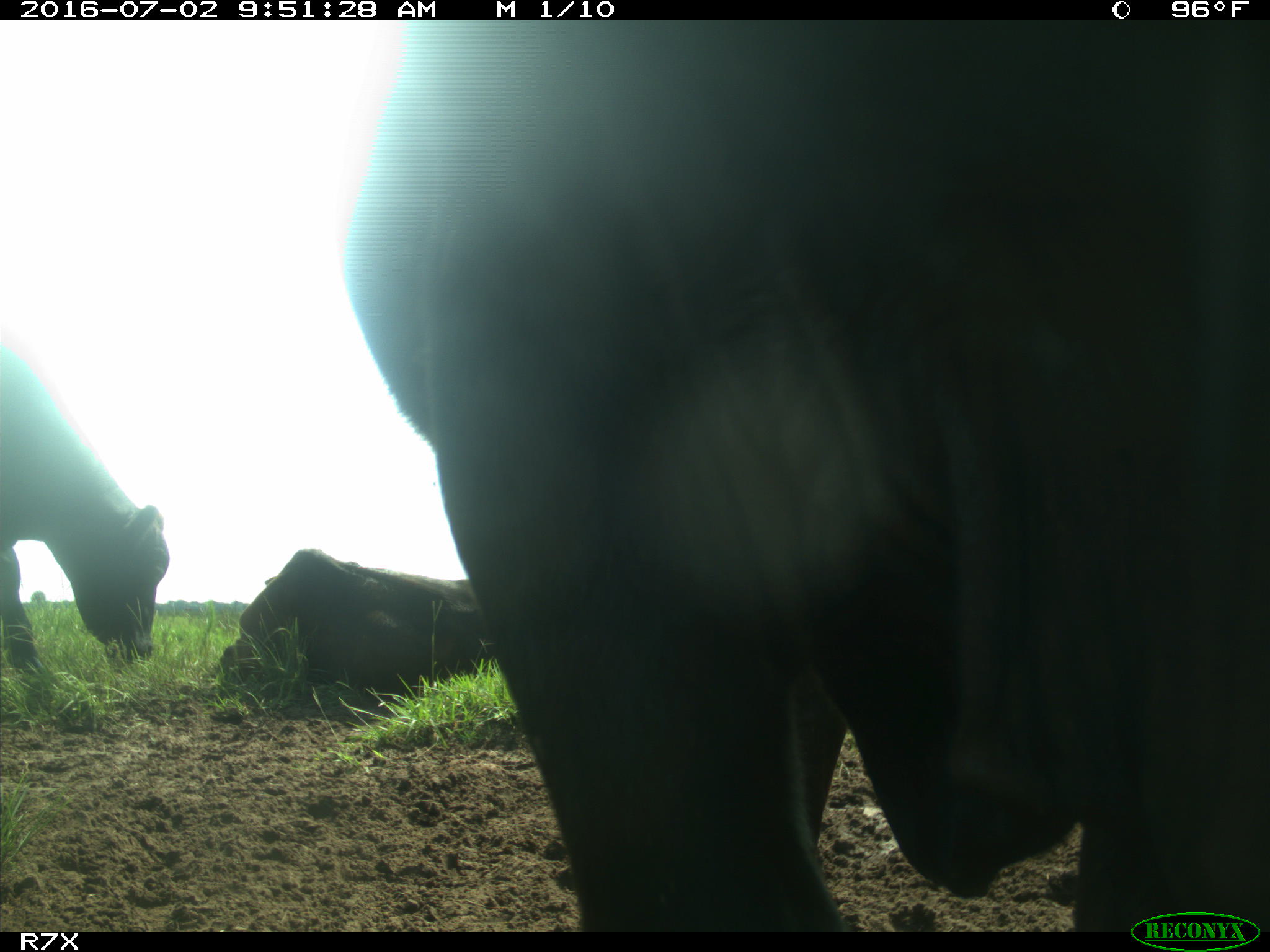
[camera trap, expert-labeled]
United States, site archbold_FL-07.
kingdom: Animalia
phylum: Chordata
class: Mammalia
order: Artiodactyla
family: Bovidae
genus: Bos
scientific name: Bos taurus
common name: domestic cow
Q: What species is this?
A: Bos taurus (domestic cow).